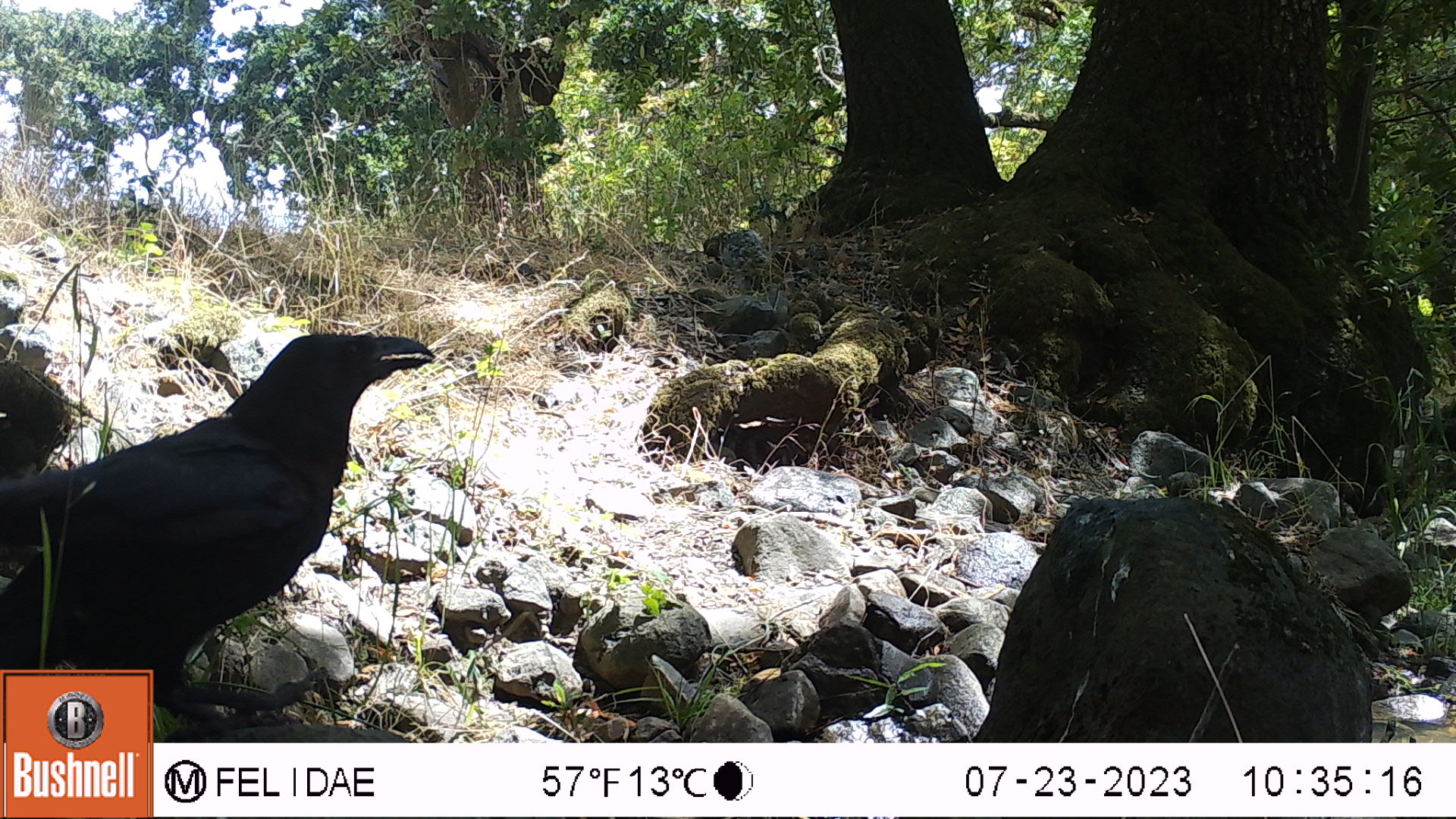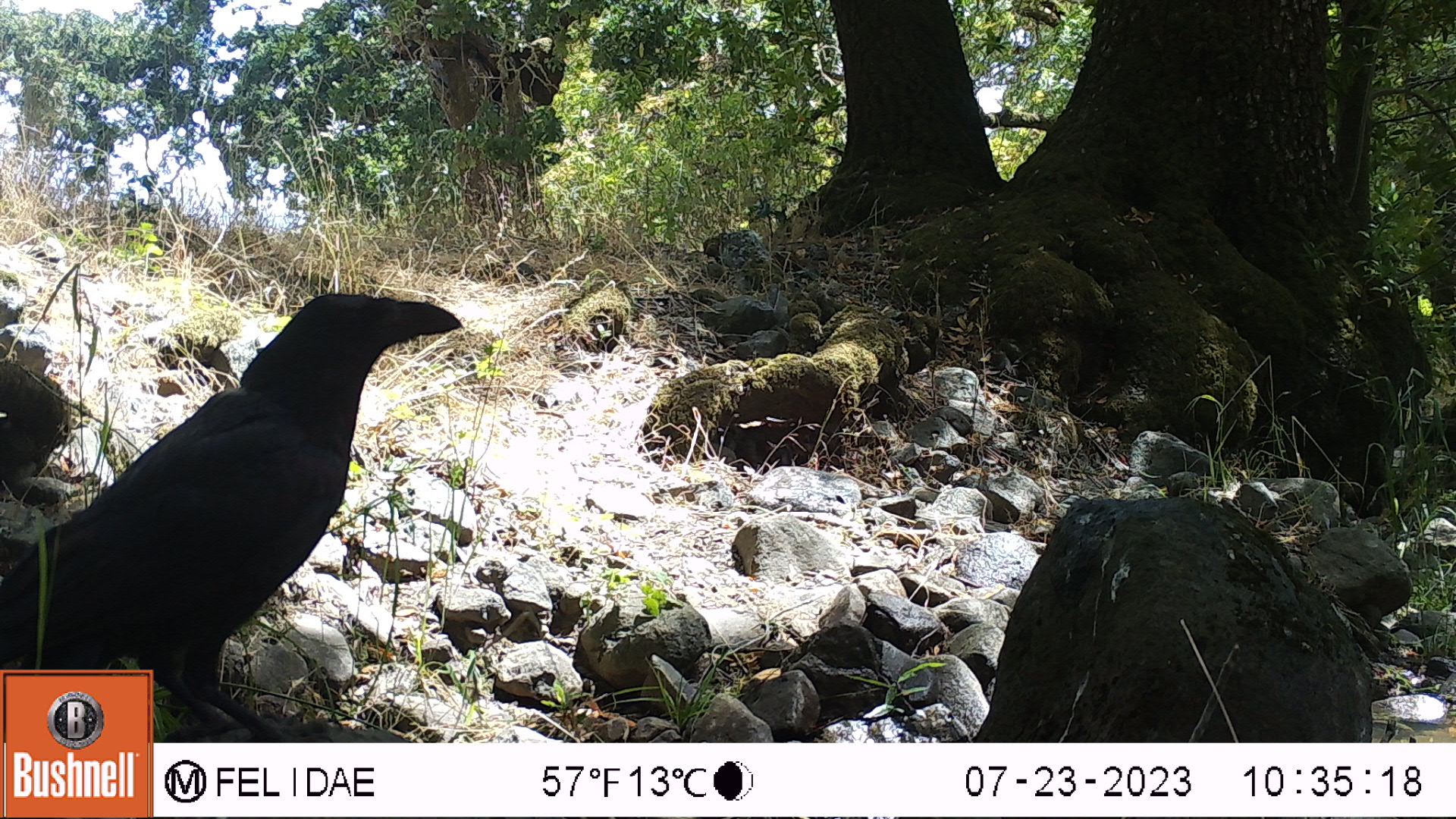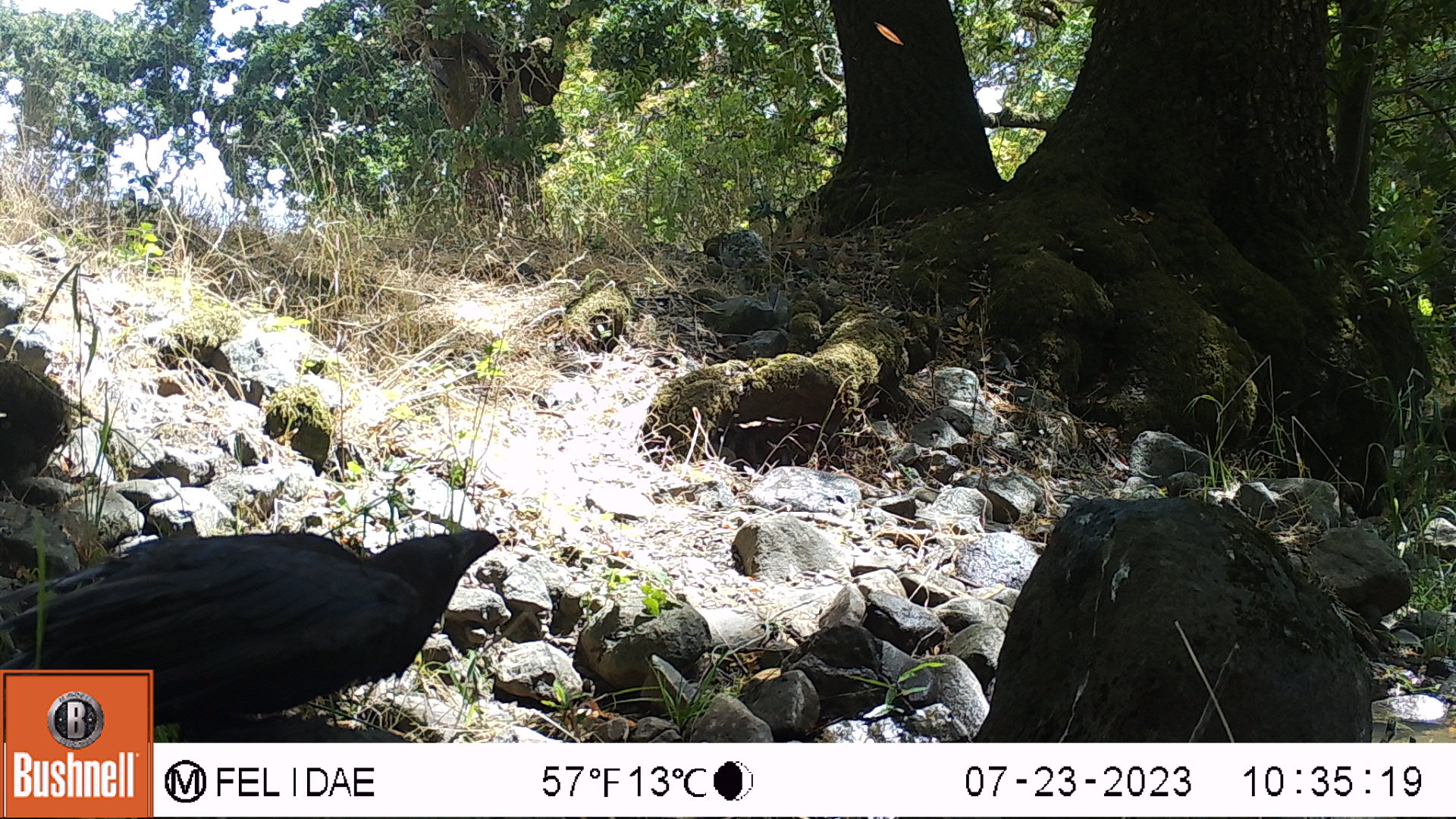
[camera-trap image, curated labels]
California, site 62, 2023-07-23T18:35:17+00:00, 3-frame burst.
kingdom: Animalia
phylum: Chordata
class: Aves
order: Passeriformes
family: Corvidae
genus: Corvus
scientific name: Corvus brachyrhynchos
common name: american crow